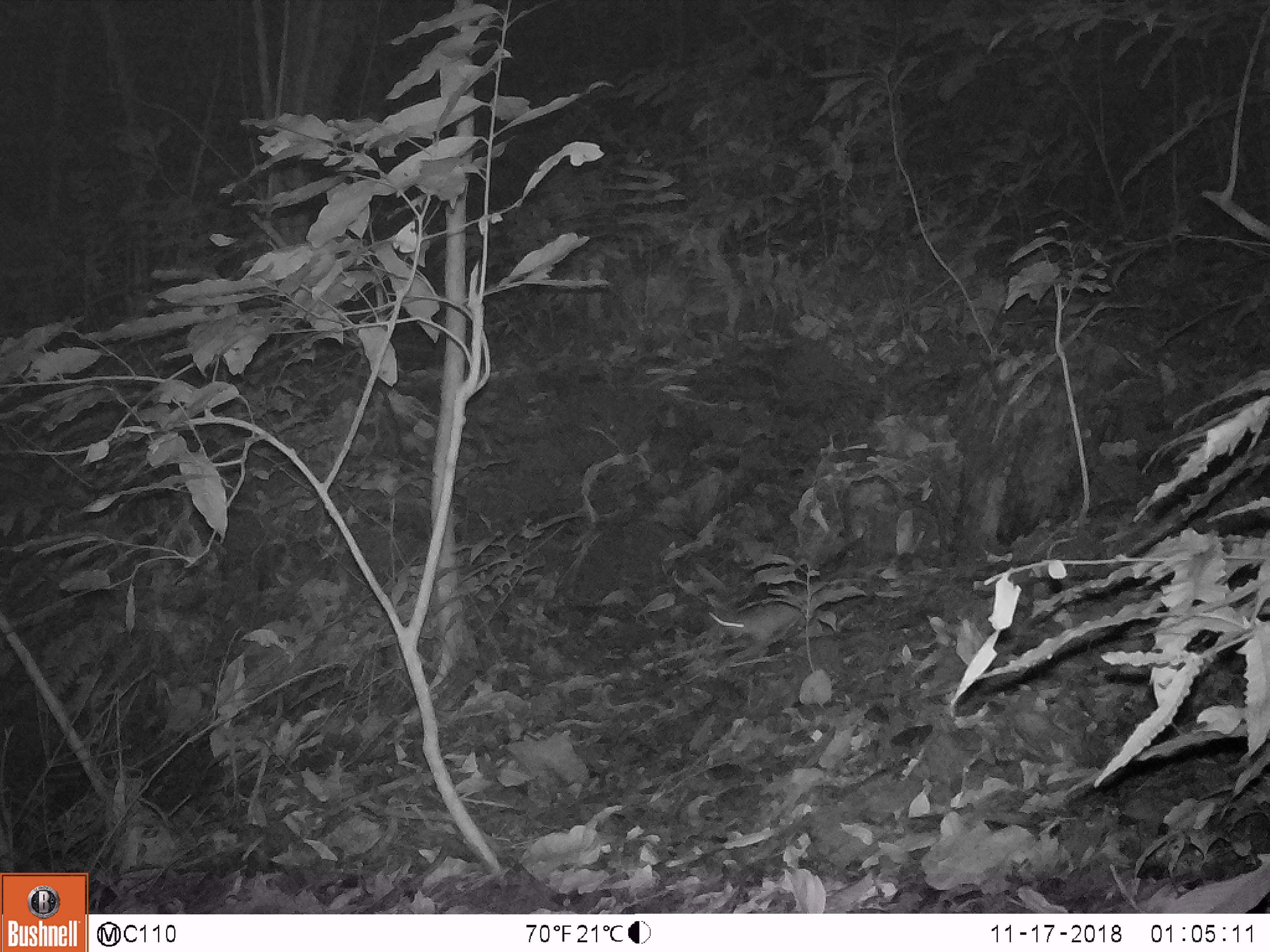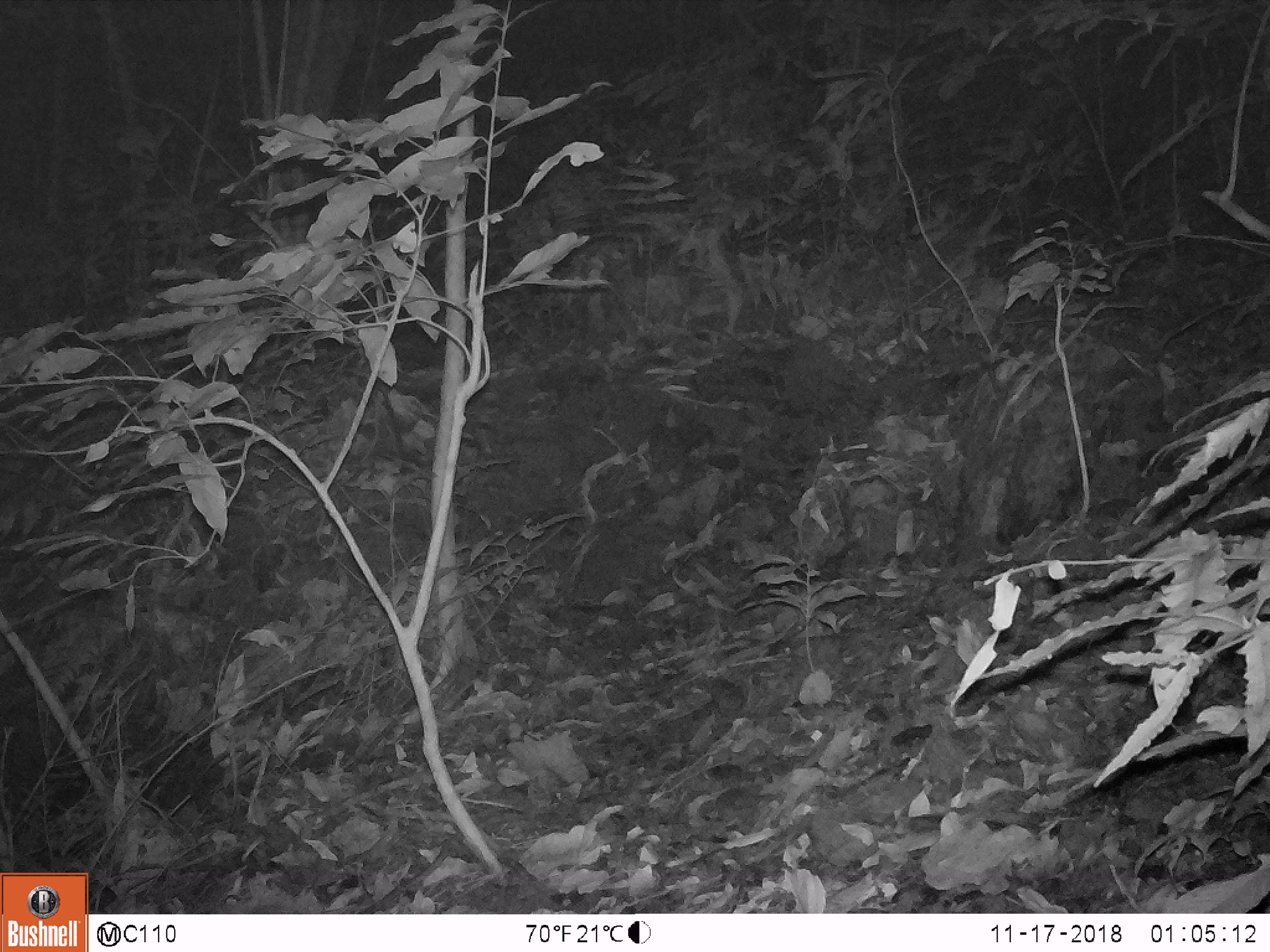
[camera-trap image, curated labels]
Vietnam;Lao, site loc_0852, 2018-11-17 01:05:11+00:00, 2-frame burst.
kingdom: Animalia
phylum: Chordata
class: Mammalia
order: Rodentia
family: Muridae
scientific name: Muridae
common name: old-world mice and rats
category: unidentified murid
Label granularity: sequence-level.